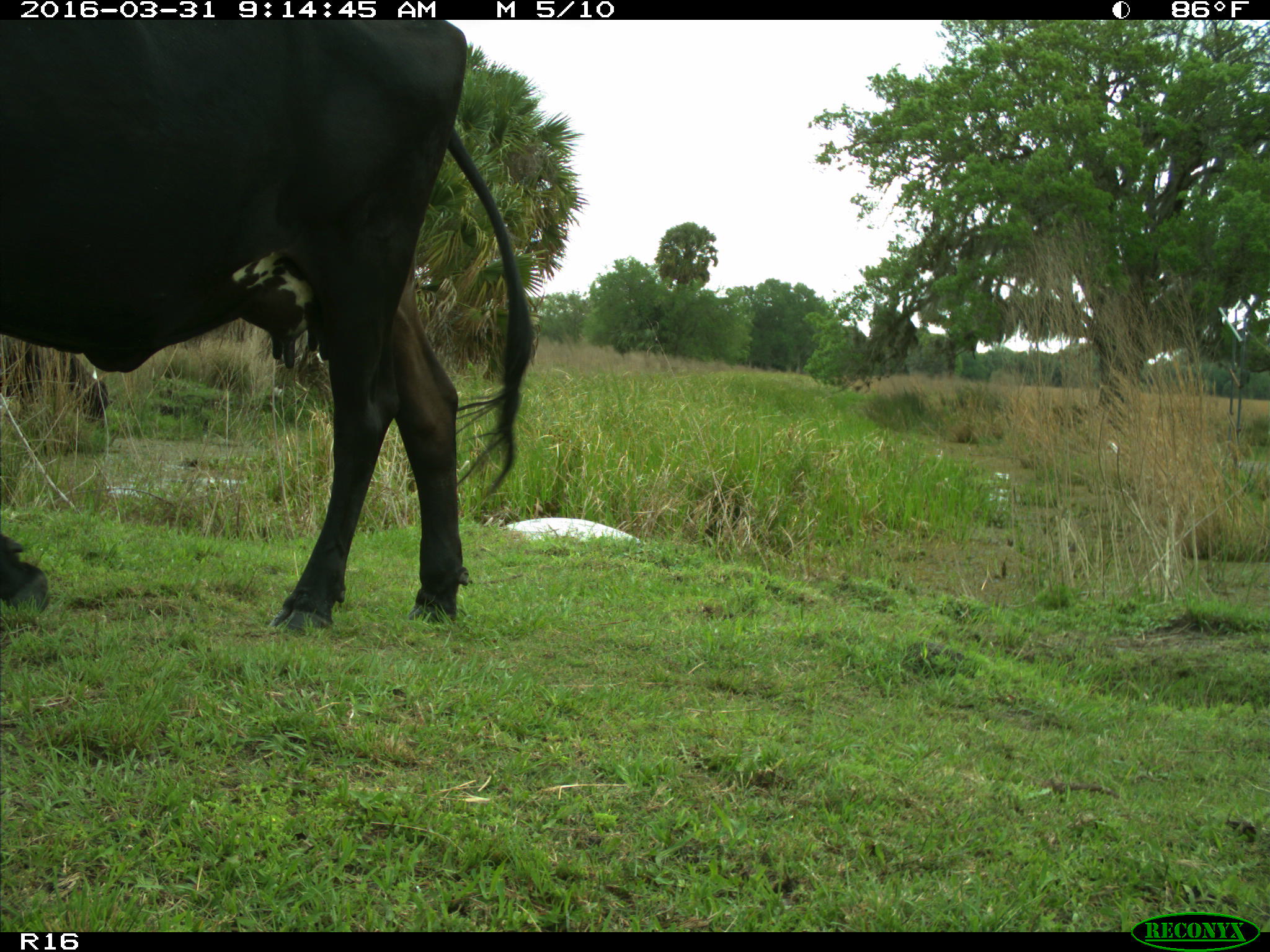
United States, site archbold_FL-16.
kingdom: Animalia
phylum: Chordata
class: Mammalia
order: Artiodactyla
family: Bovidae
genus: Bos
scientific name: Bos taurus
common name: domestic cow